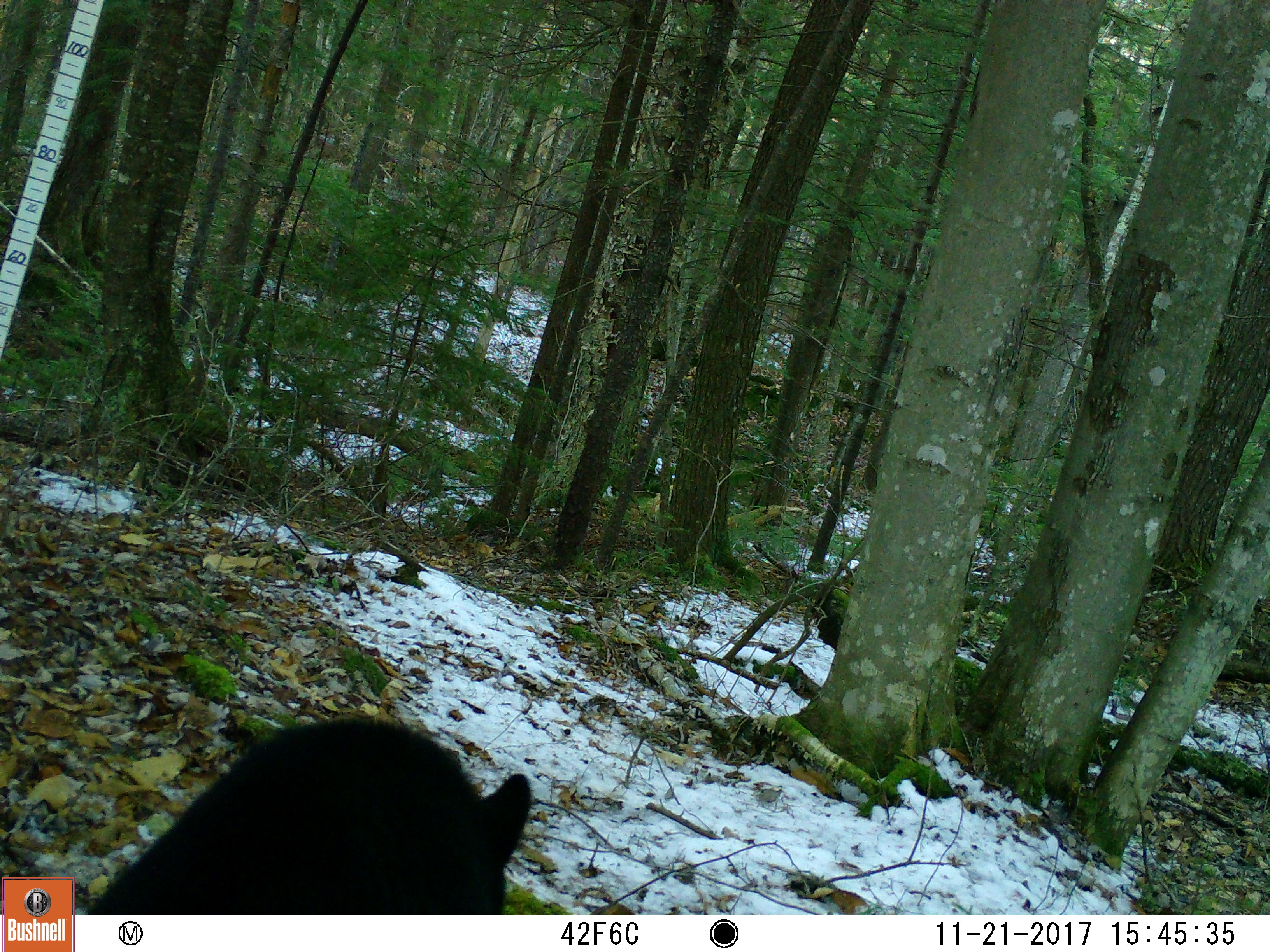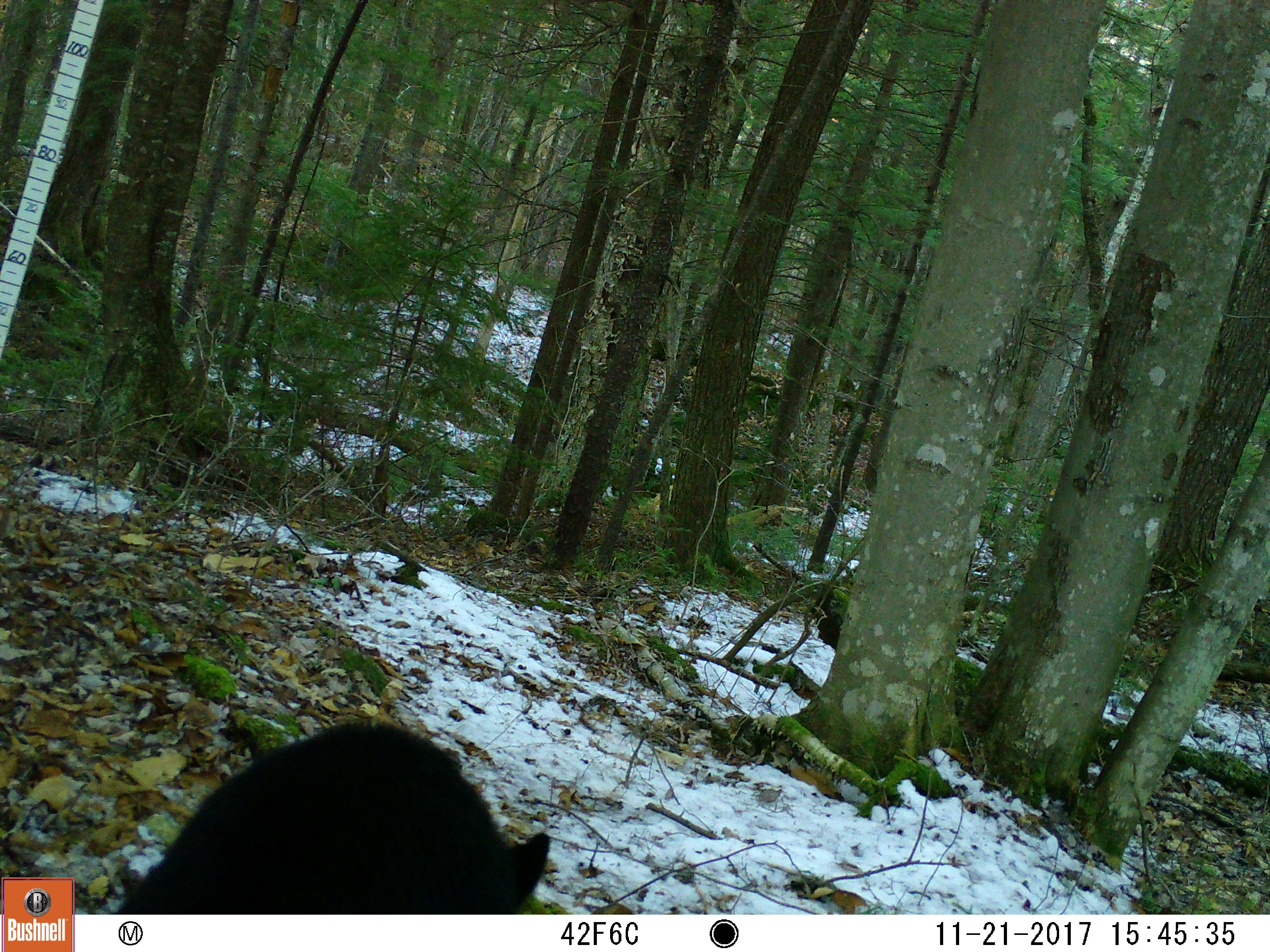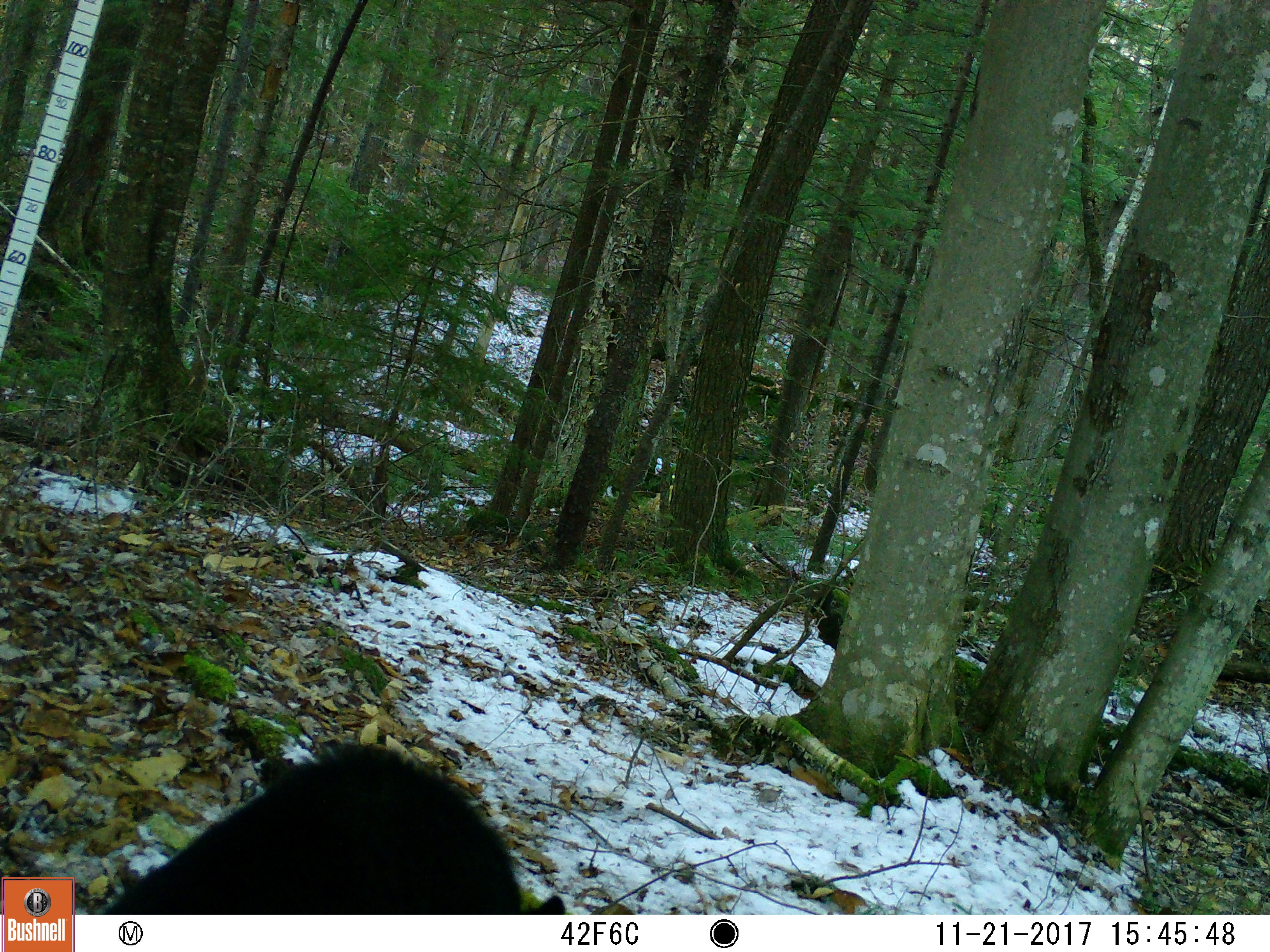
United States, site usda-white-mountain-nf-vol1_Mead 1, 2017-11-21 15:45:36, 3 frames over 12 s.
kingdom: Animalia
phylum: Chordata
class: Mammalia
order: Carnivora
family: Ursidae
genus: Ursus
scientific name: Ursus americanus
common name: black bear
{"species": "black bear (Ursus americanus)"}